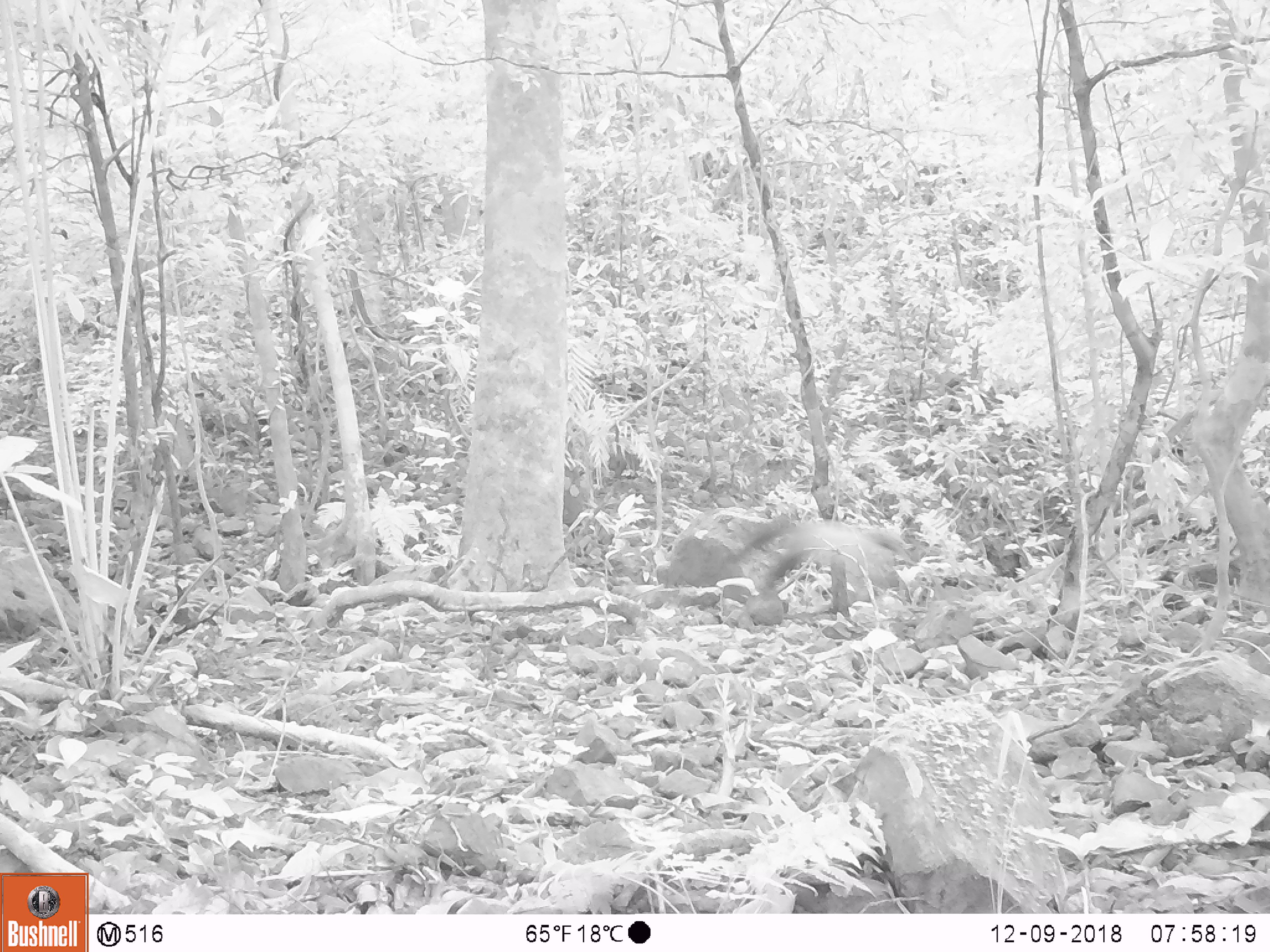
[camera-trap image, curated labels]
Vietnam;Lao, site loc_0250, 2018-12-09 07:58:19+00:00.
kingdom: Animalia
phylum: Chordata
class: Mammalia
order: Carnivora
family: Mustelidae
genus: Martes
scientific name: Martes flavigula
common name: yellow-throated marten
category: yellow throated marten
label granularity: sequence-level